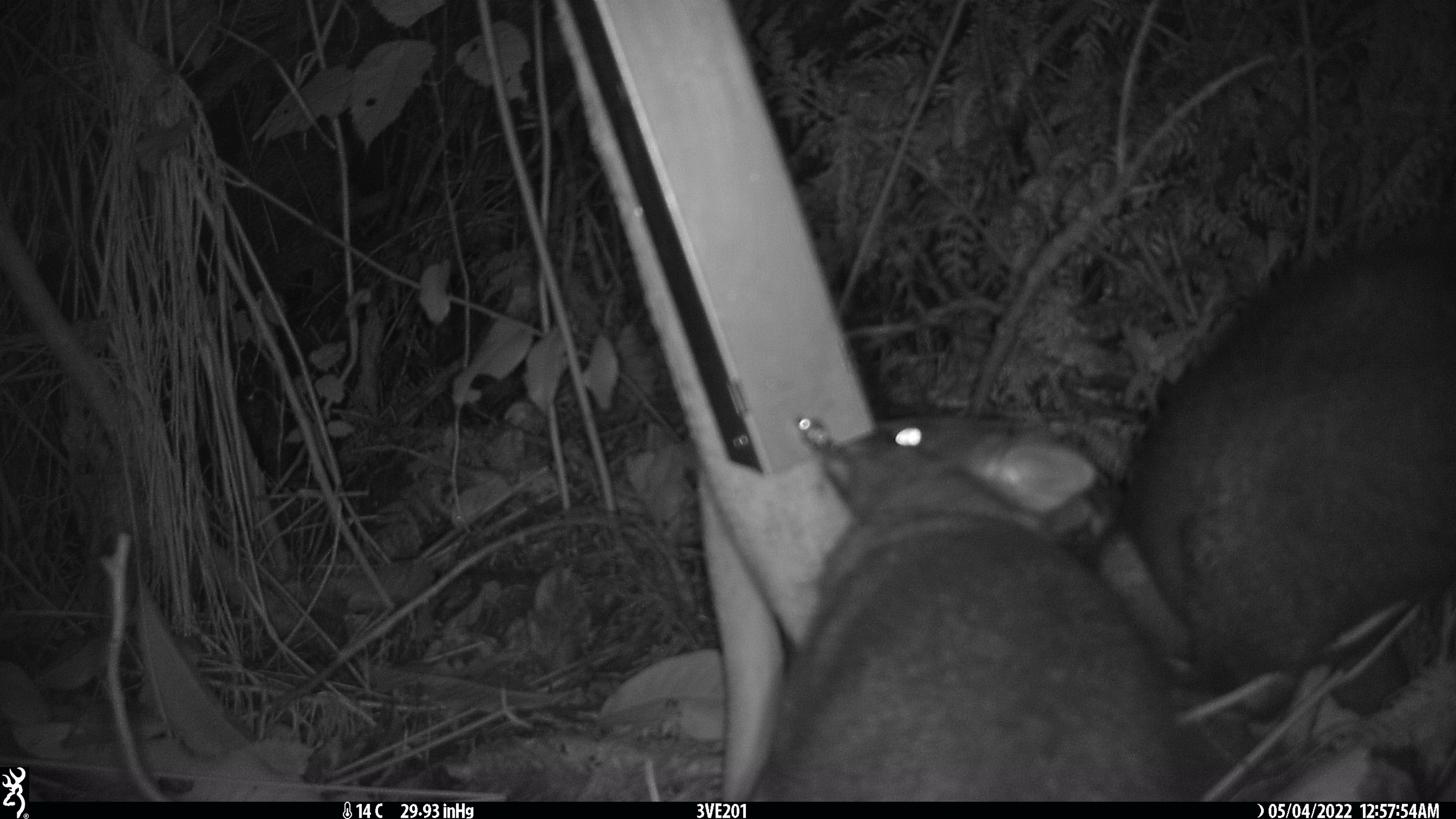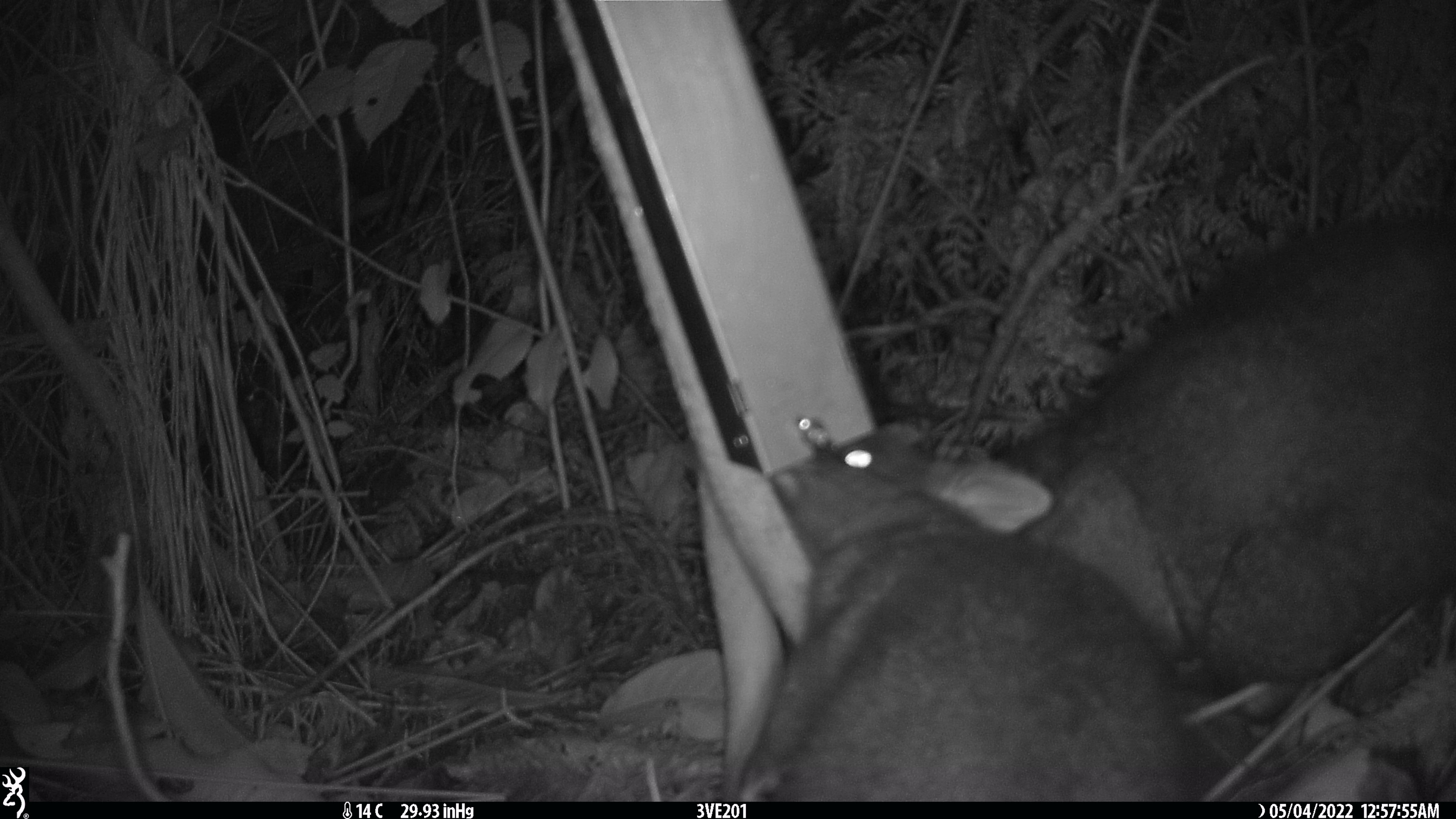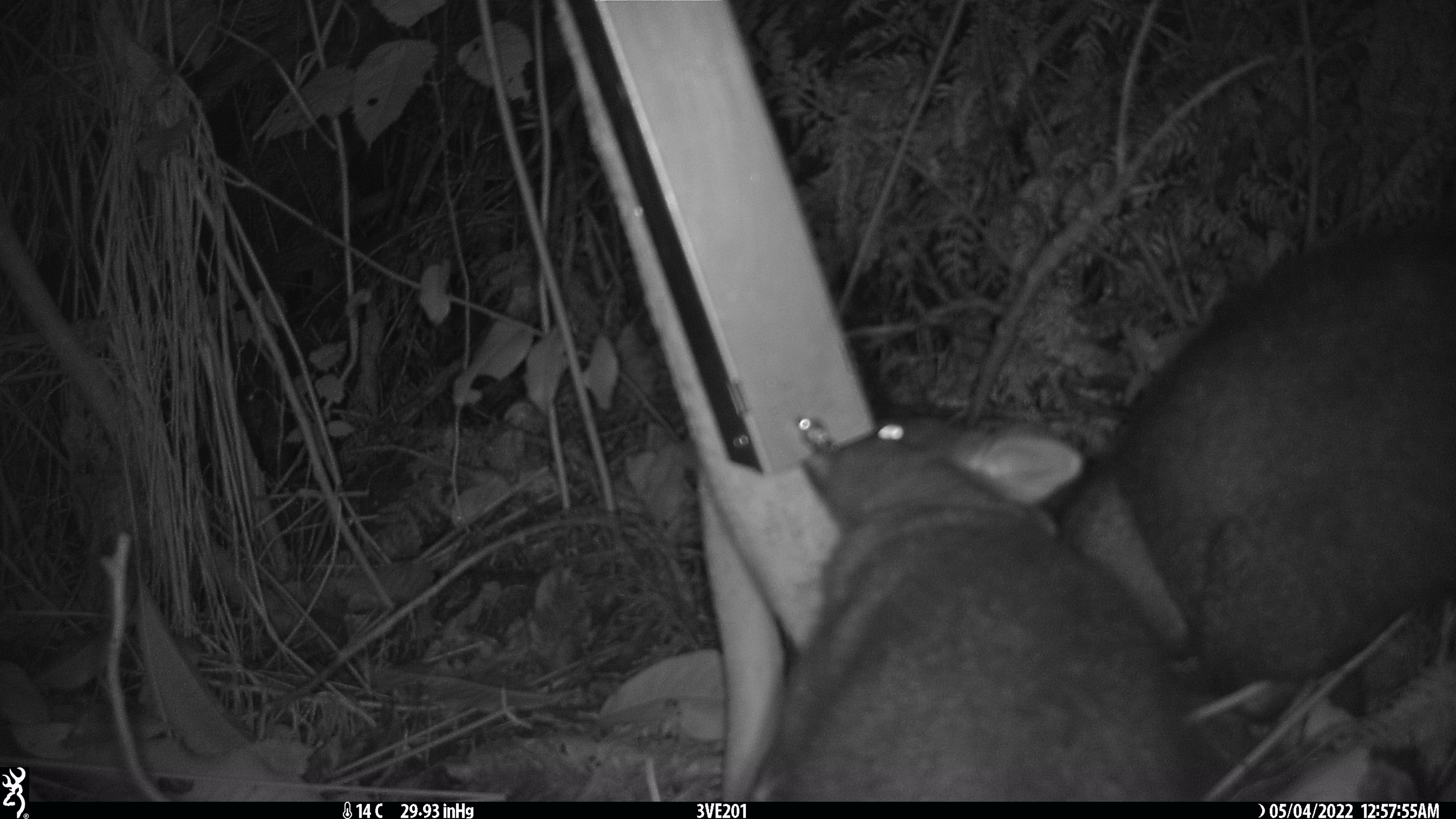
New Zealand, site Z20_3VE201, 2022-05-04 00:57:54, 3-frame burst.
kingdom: Animalia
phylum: Chordata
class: Mammalia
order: Diprotodontia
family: Phalangeridae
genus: Trichosurus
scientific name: Trichosurus vulpecula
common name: common brushtail possum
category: possum